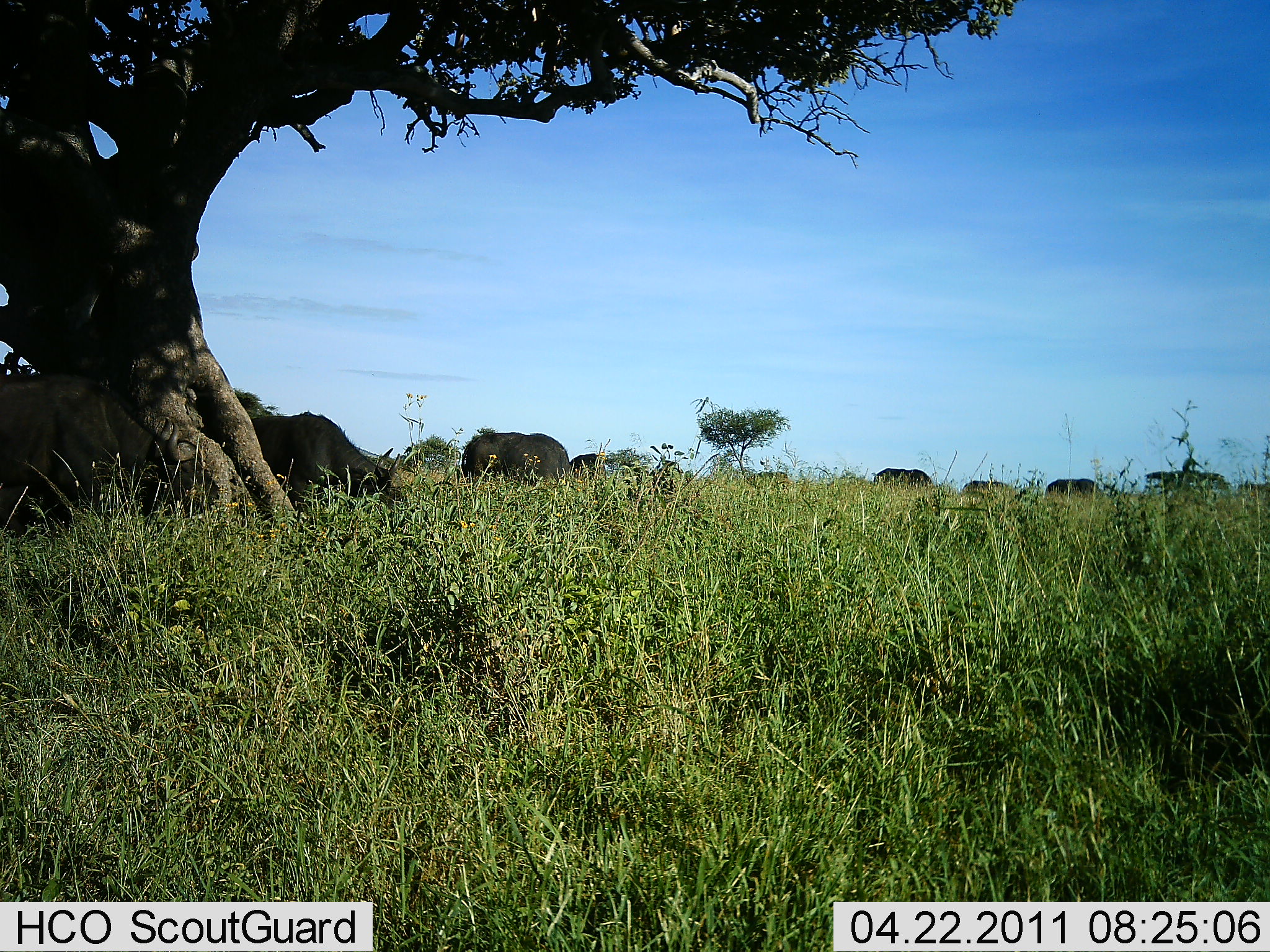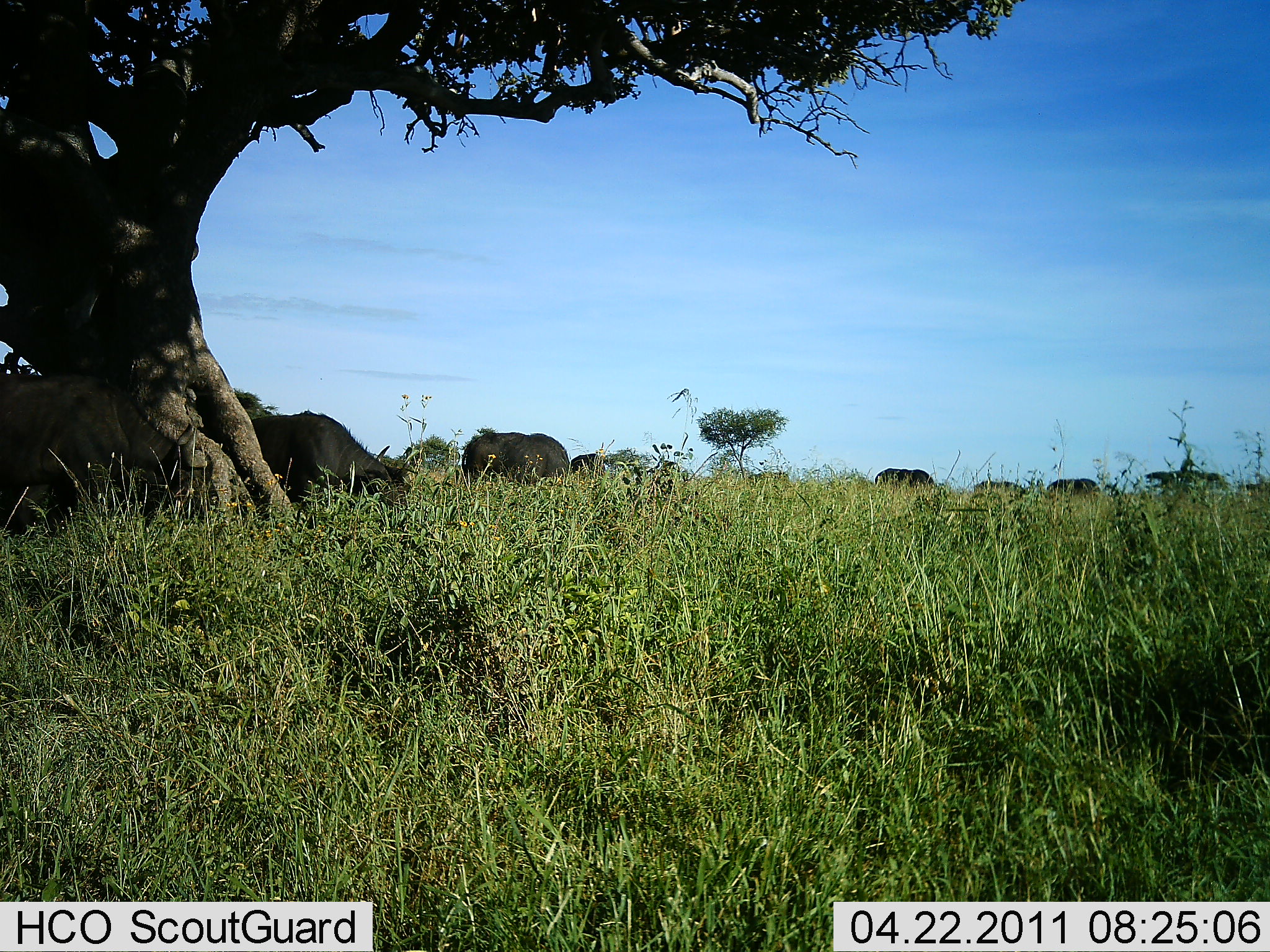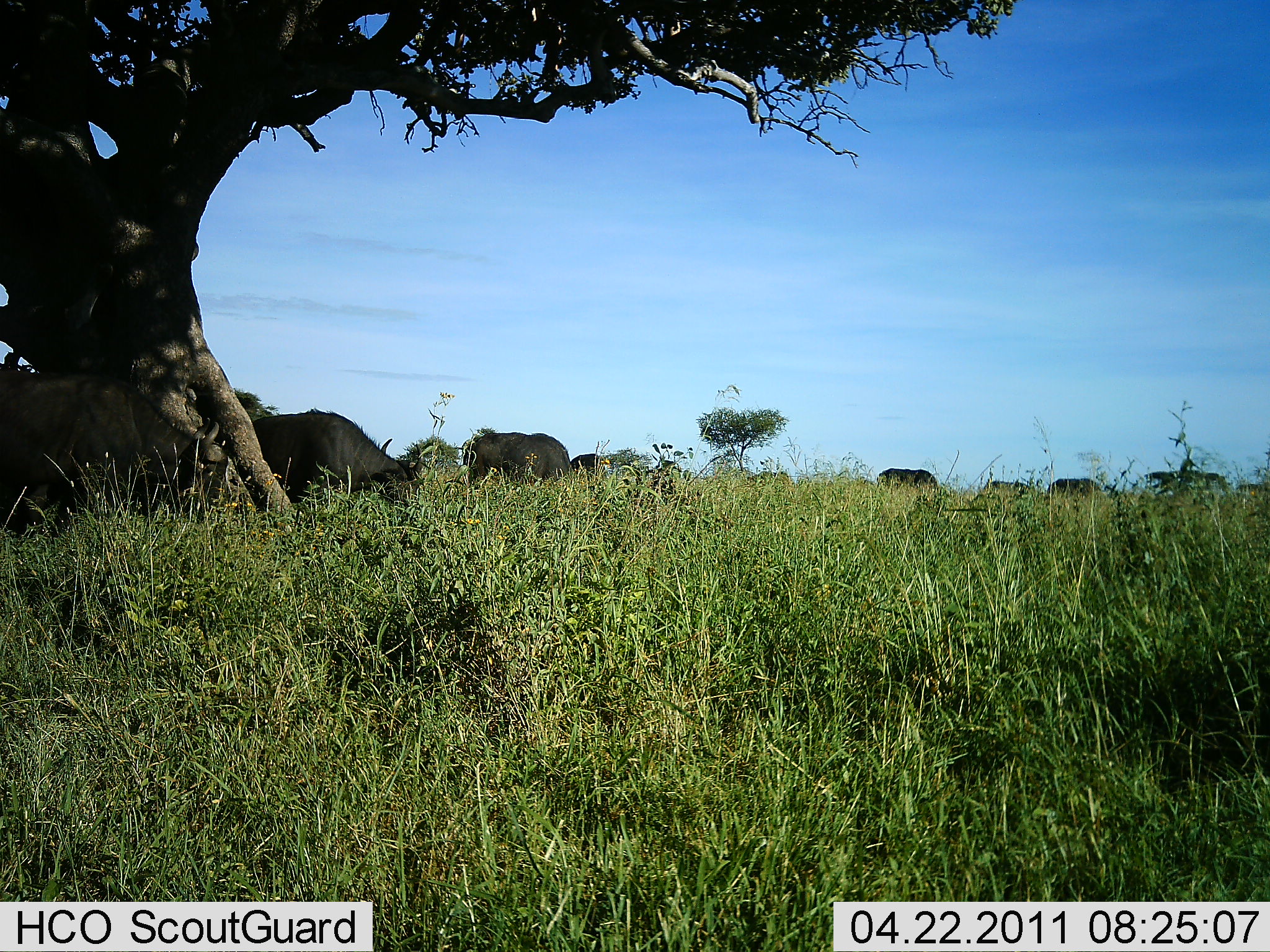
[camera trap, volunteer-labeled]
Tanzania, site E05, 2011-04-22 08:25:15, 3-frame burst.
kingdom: Animalia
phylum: Chordata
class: Mammalia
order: Artiodactyla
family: Bovidae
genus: Syncerus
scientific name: Syncerus caffer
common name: cape buffalo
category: buffalo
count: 7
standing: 100%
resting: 0%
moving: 14%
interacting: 0%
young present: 0%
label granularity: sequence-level